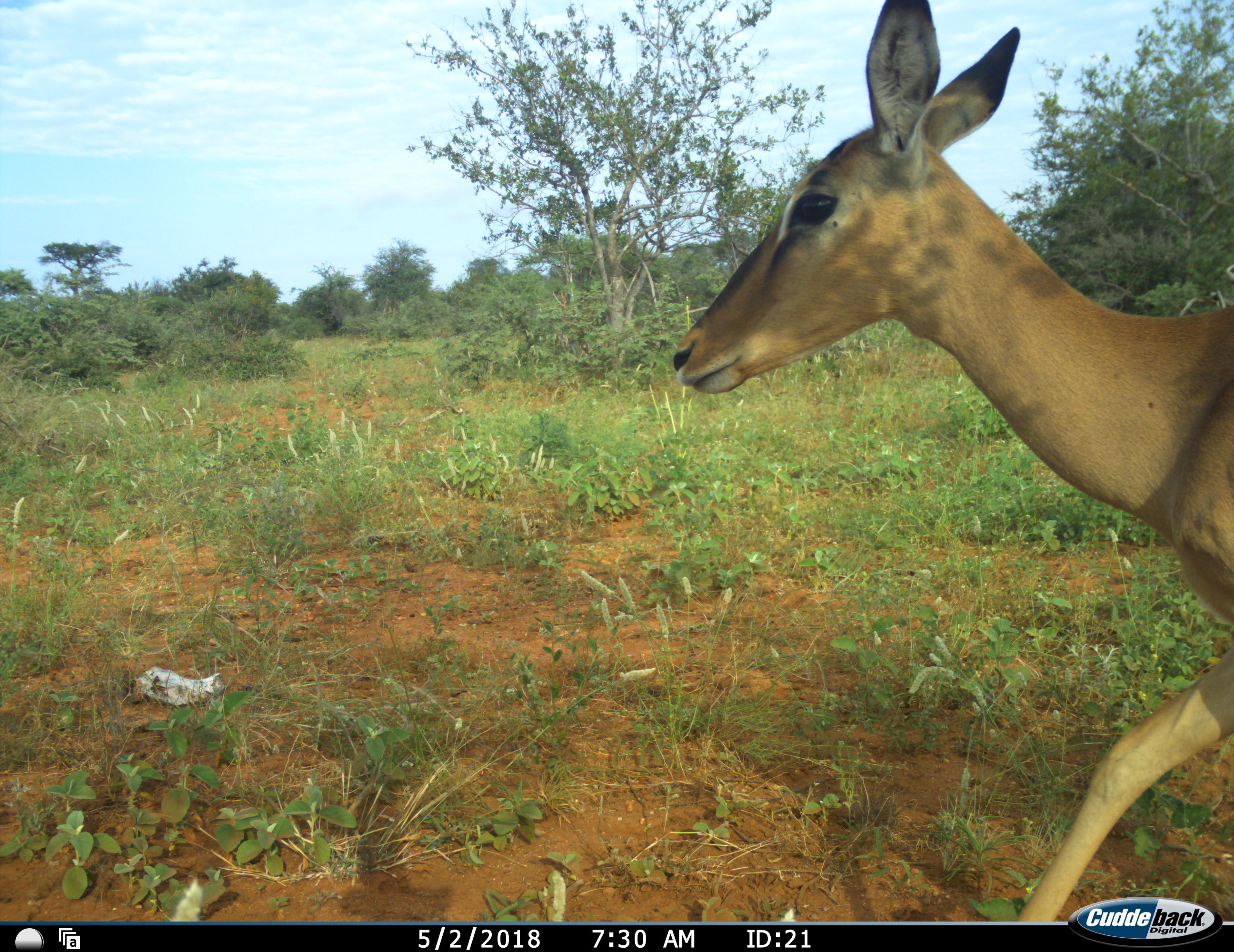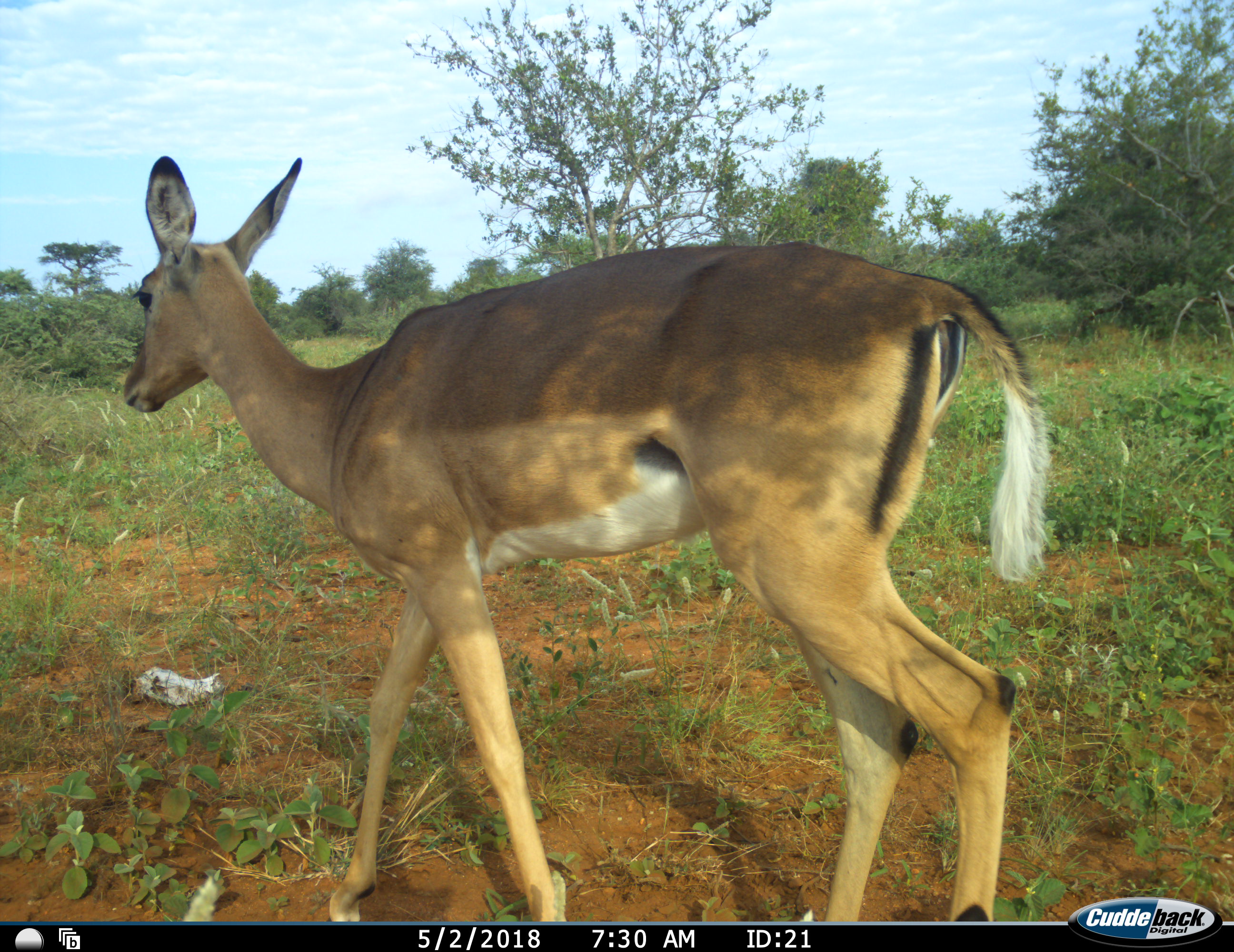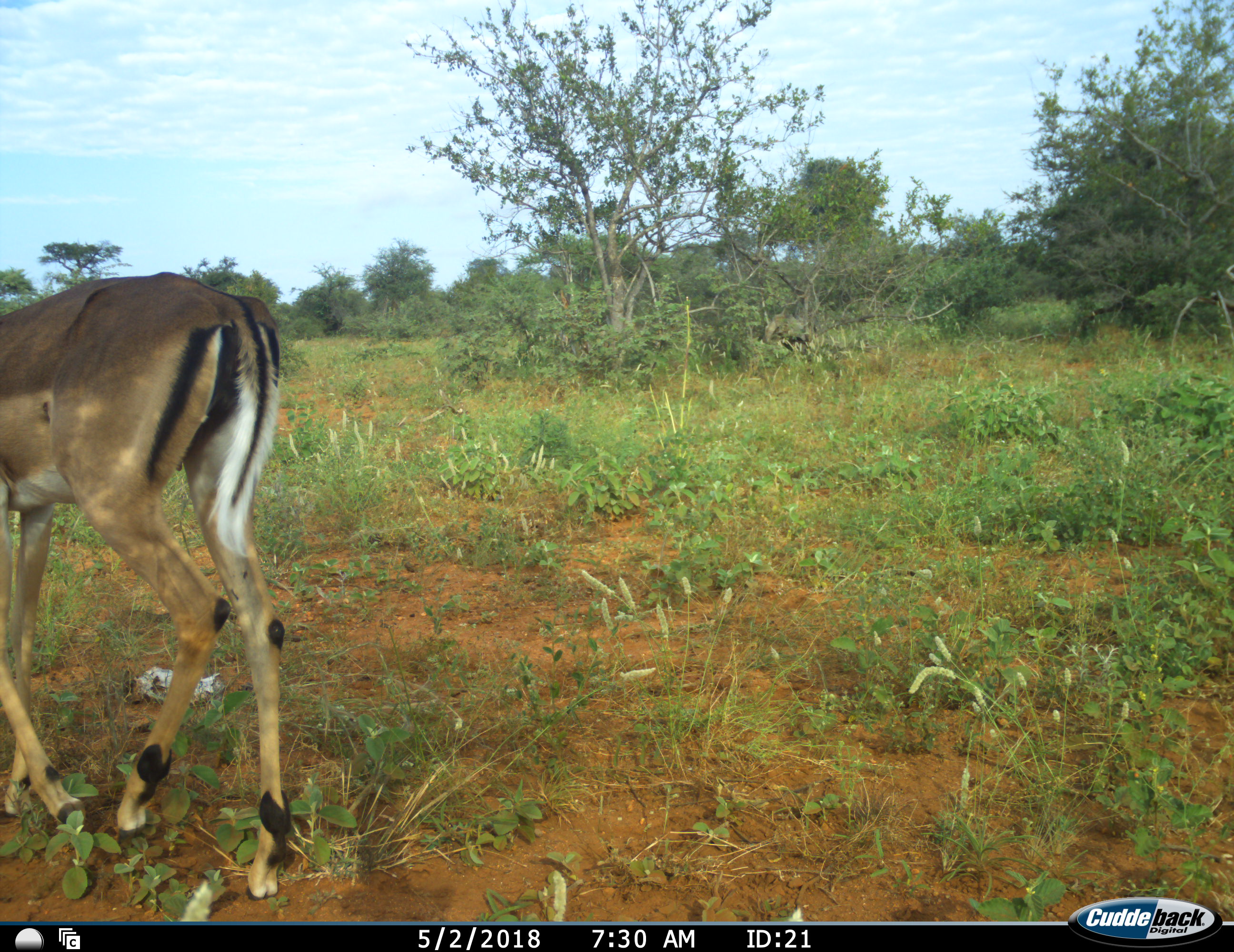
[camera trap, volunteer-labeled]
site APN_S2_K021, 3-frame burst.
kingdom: Animalia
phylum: Chordata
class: Mammalia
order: Artiodactyla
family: Bovidae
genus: Aepyceros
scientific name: Aepyceros melampus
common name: impala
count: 1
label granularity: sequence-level